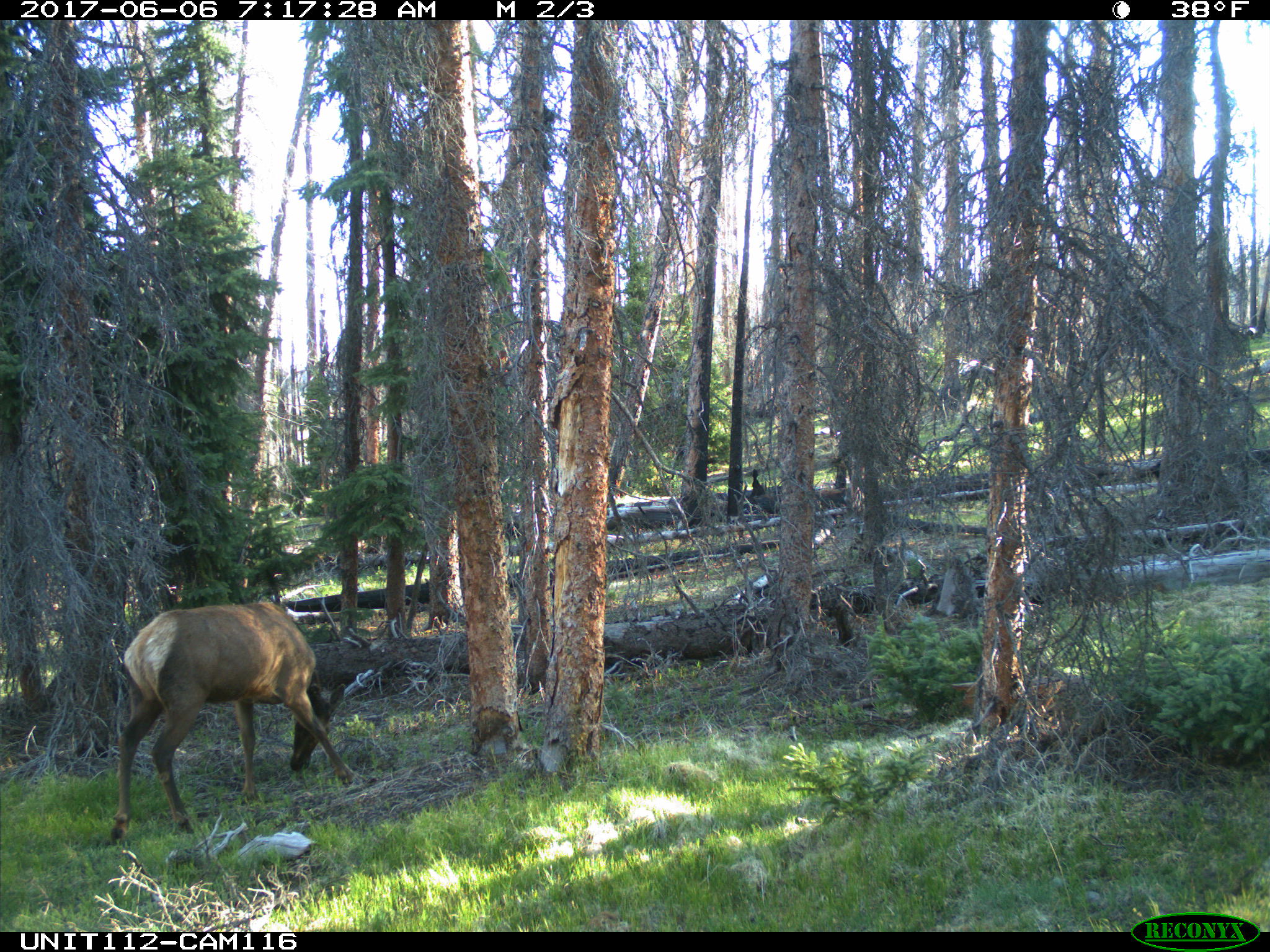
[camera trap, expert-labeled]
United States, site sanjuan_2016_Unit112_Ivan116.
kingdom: Animalia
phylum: Chordata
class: Mammalia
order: Artiodactyla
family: Cervidae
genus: Cervus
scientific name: Cervus elaphus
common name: red deer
Cervus elaphus (red deer).